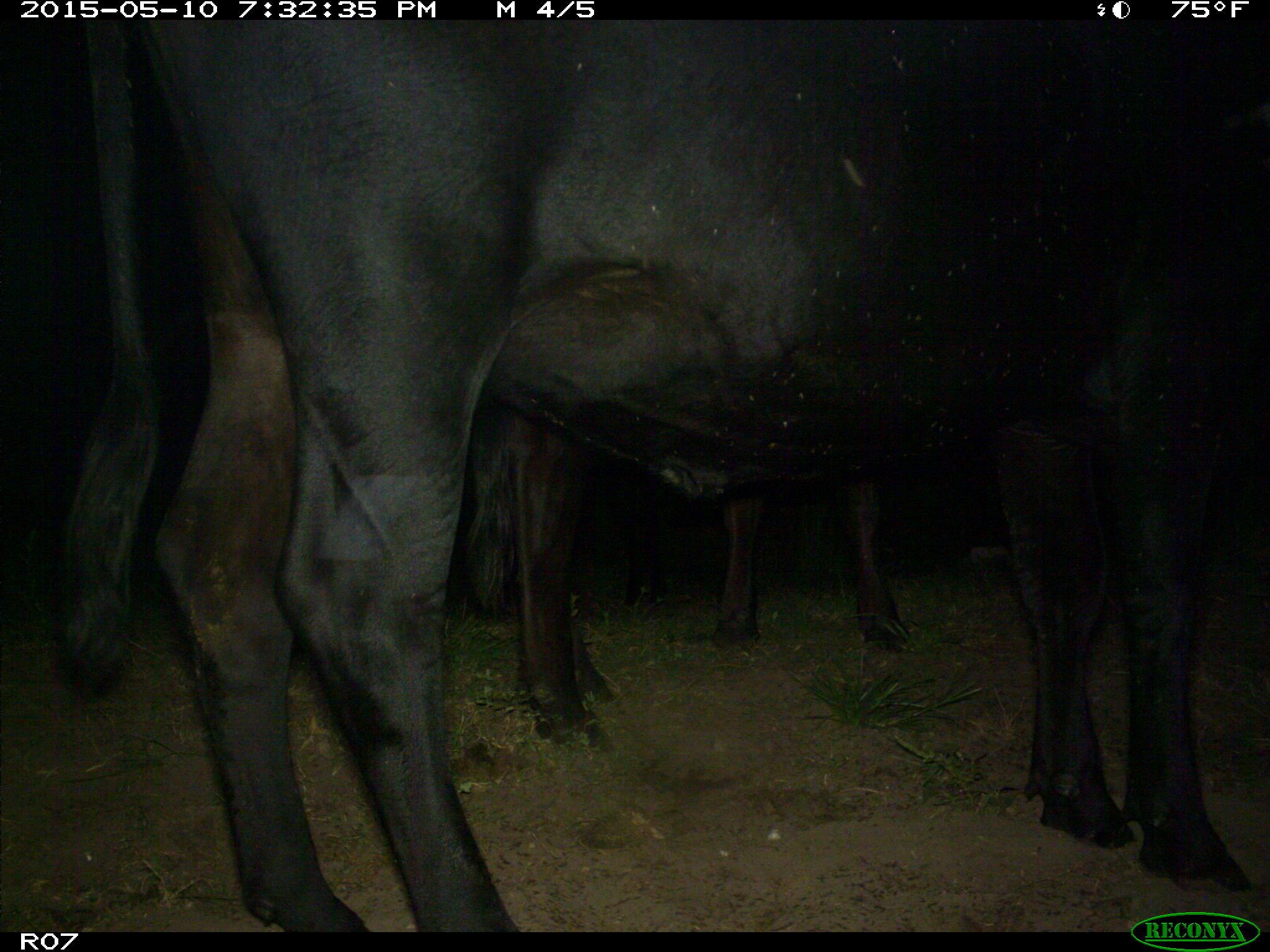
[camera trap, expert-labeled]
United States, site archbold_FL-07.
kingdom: Animalia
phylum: Chordata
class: Mammalia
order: Artiodactyla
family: Bovidae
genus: Bos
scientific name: Bos taurus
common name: domestic cow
Bos taurus (domestic cow).